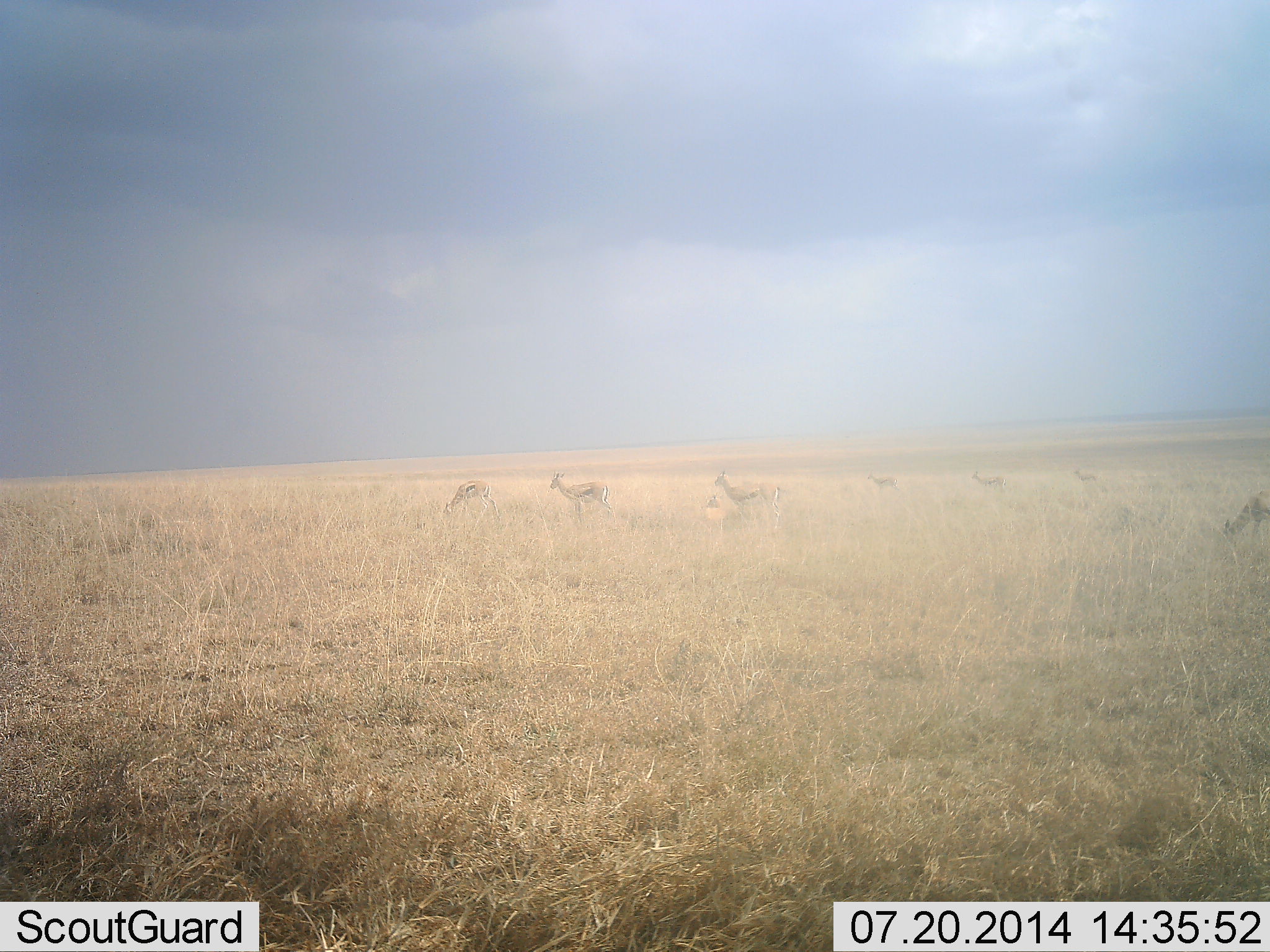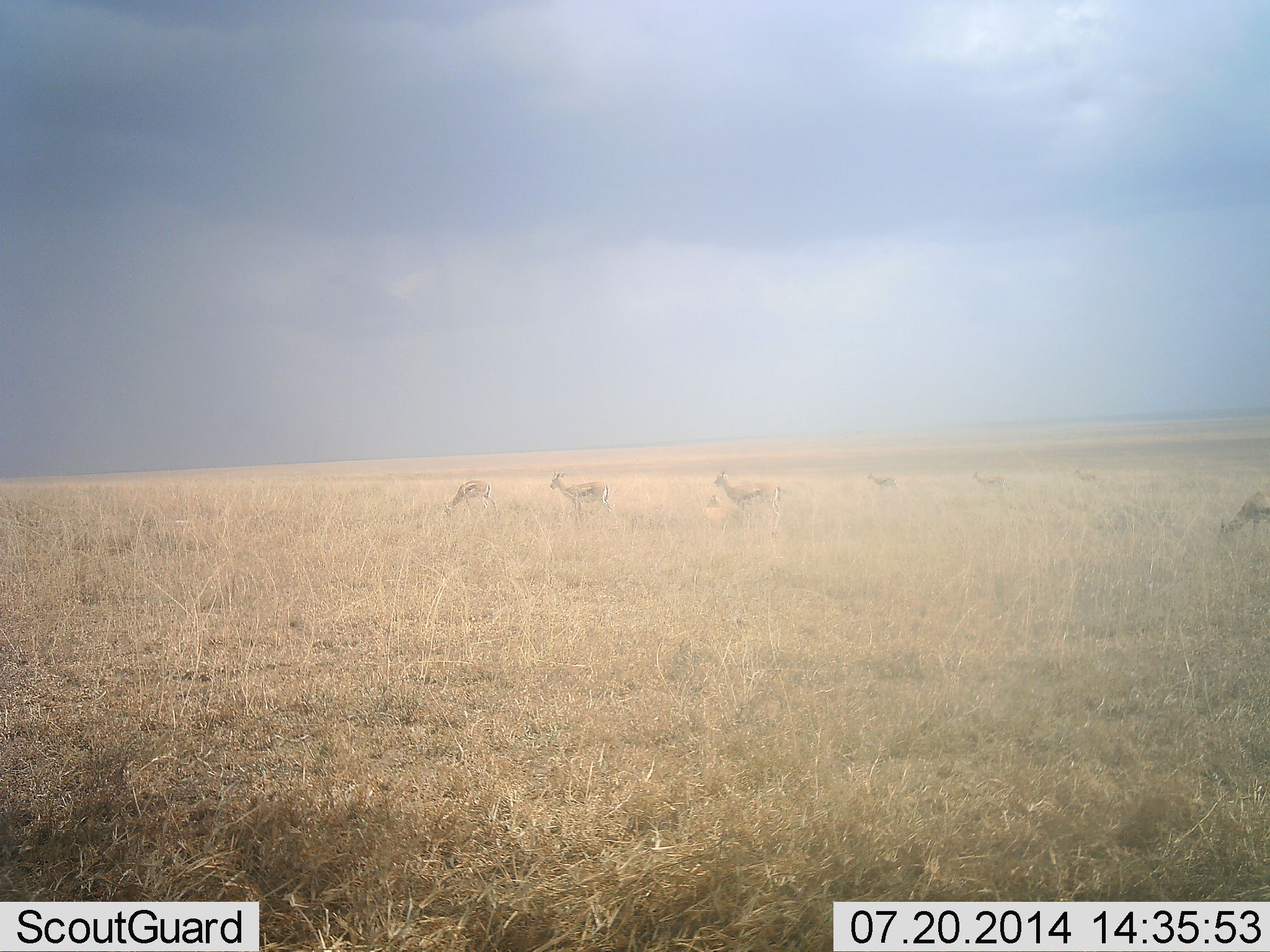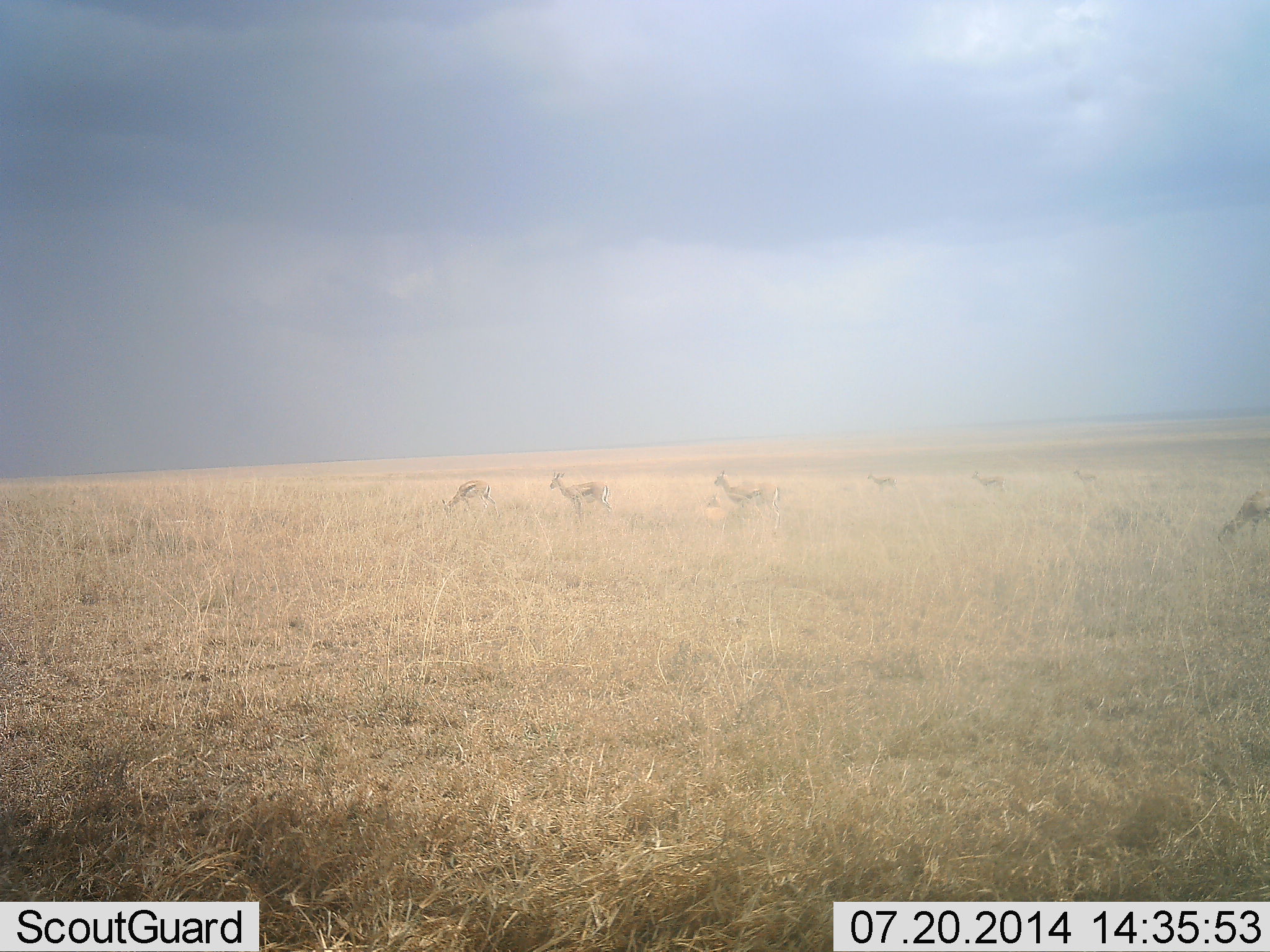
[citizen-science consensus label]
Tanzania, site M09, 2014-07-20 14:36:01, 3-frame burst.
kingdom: Animalia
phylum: Chordata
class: Mammalia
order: Artiodactyla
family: Bovidae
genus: Eudorcas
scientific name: Eudorcas thomsonii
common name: thomson's gazelle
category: gazellethomsons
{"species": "gazellethomsons (thomson's gazelle) (Eudorcas thomsonii)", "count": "7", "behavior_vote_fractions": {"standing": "80%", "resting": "20%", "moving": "20%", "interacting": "10%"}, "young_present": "0%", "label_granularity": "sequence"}